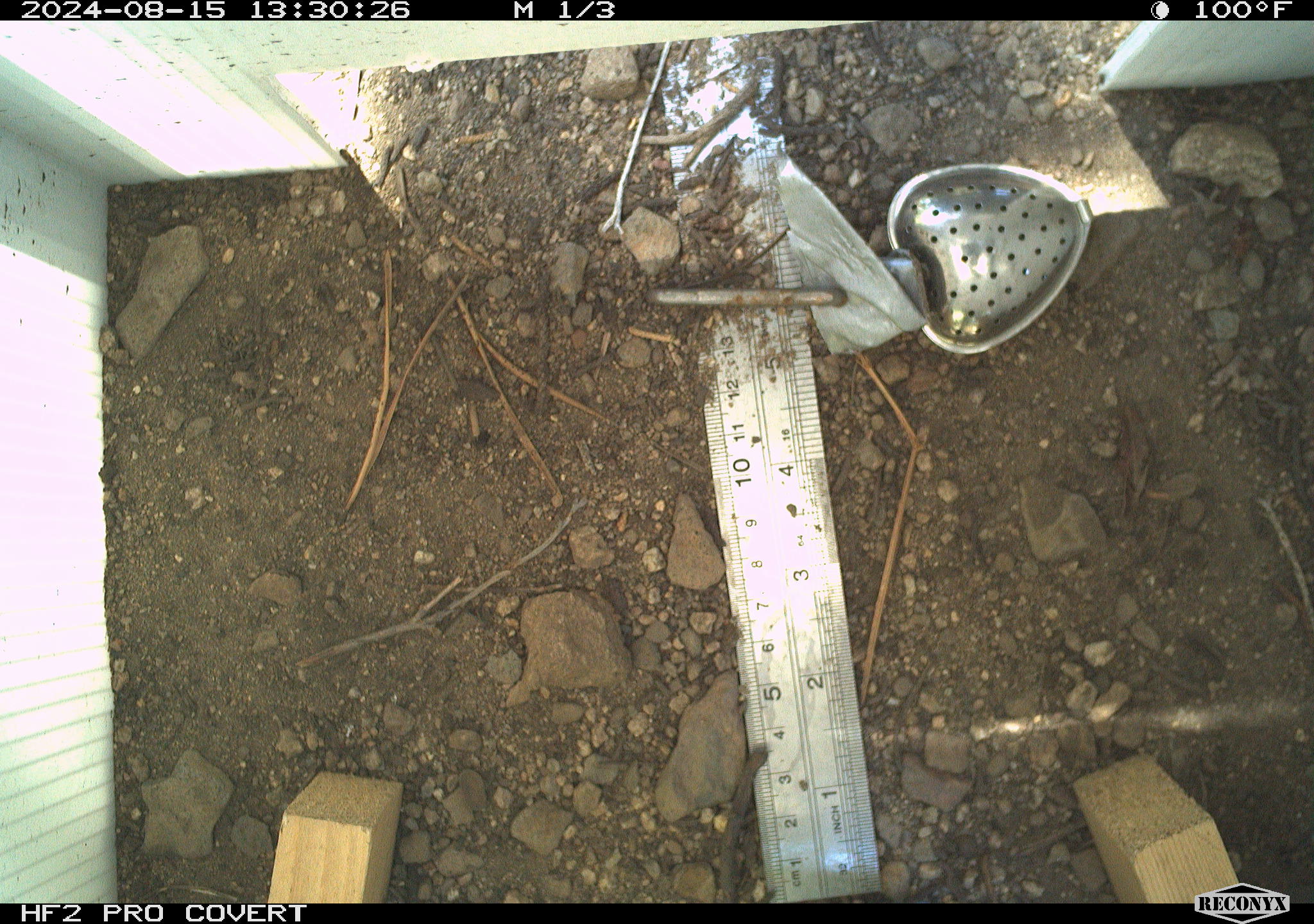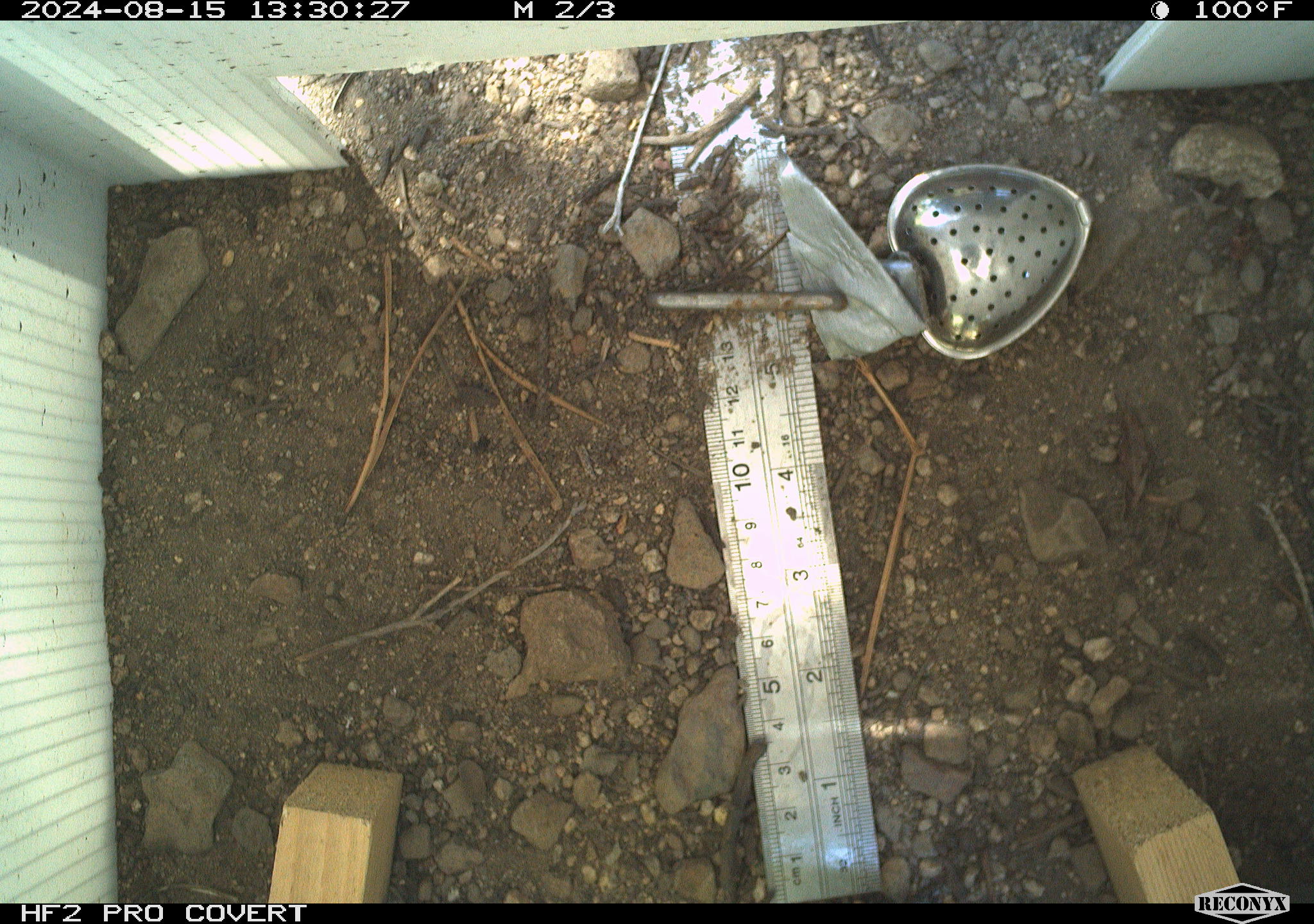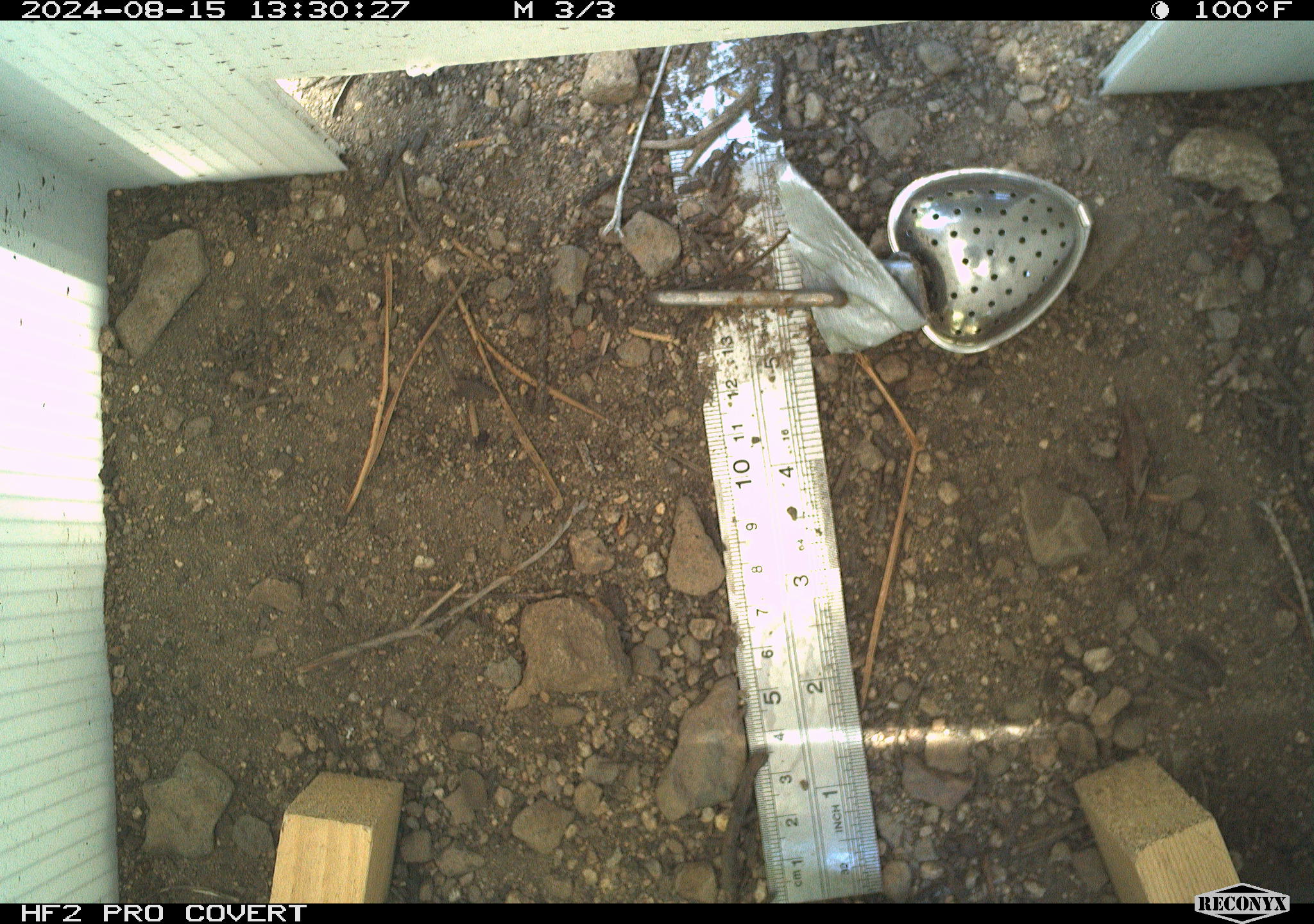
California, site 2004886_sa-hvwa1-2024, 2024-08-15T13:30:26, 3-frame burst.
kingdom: Animalia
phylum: Chordata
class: Mammalia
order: Rodentia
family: Sciuridae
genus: Neotamias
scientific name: Neotamias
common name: western chipmunks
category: neotamias species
Neotamias species (western chipmunks) (Neotamias).